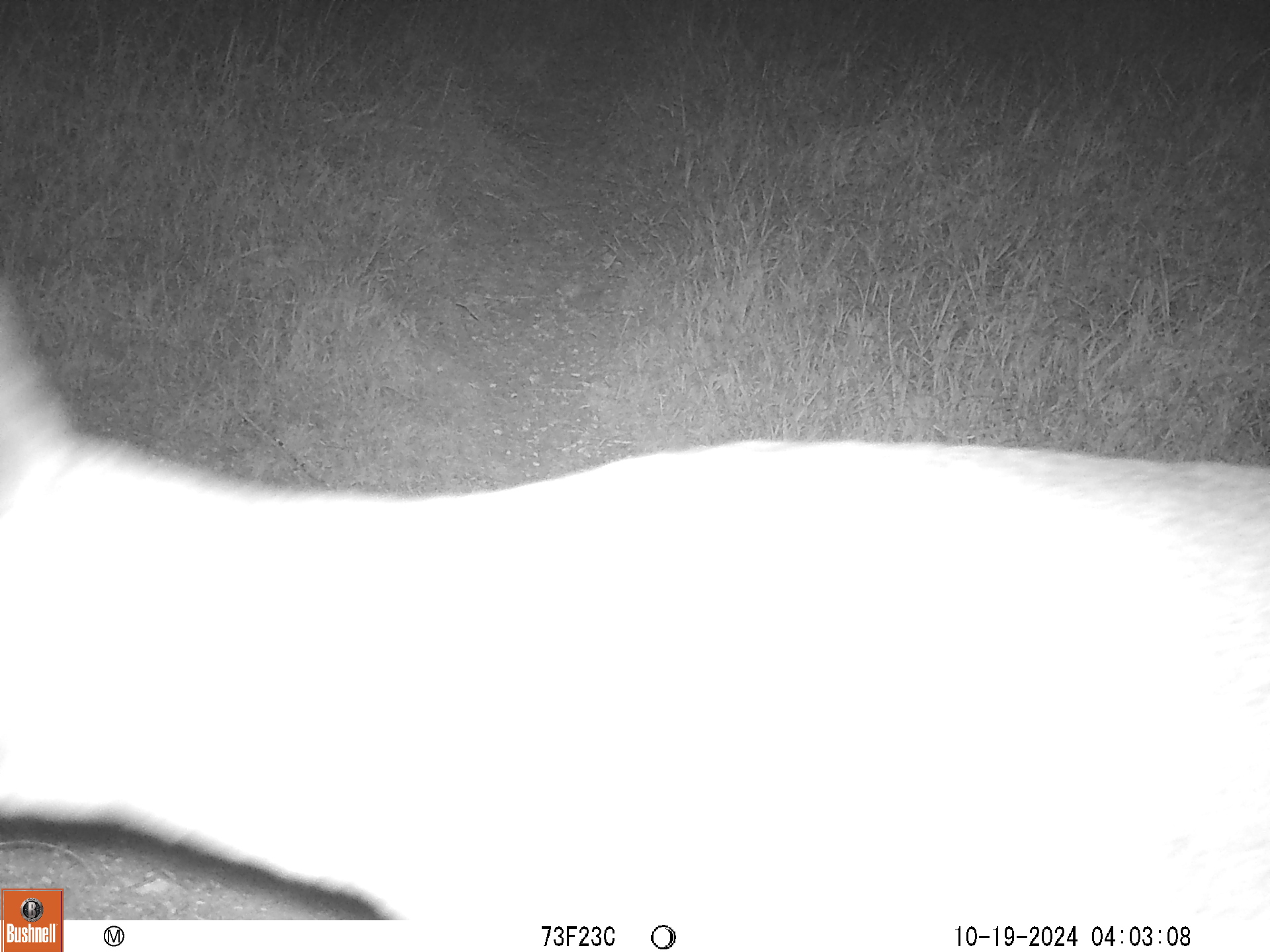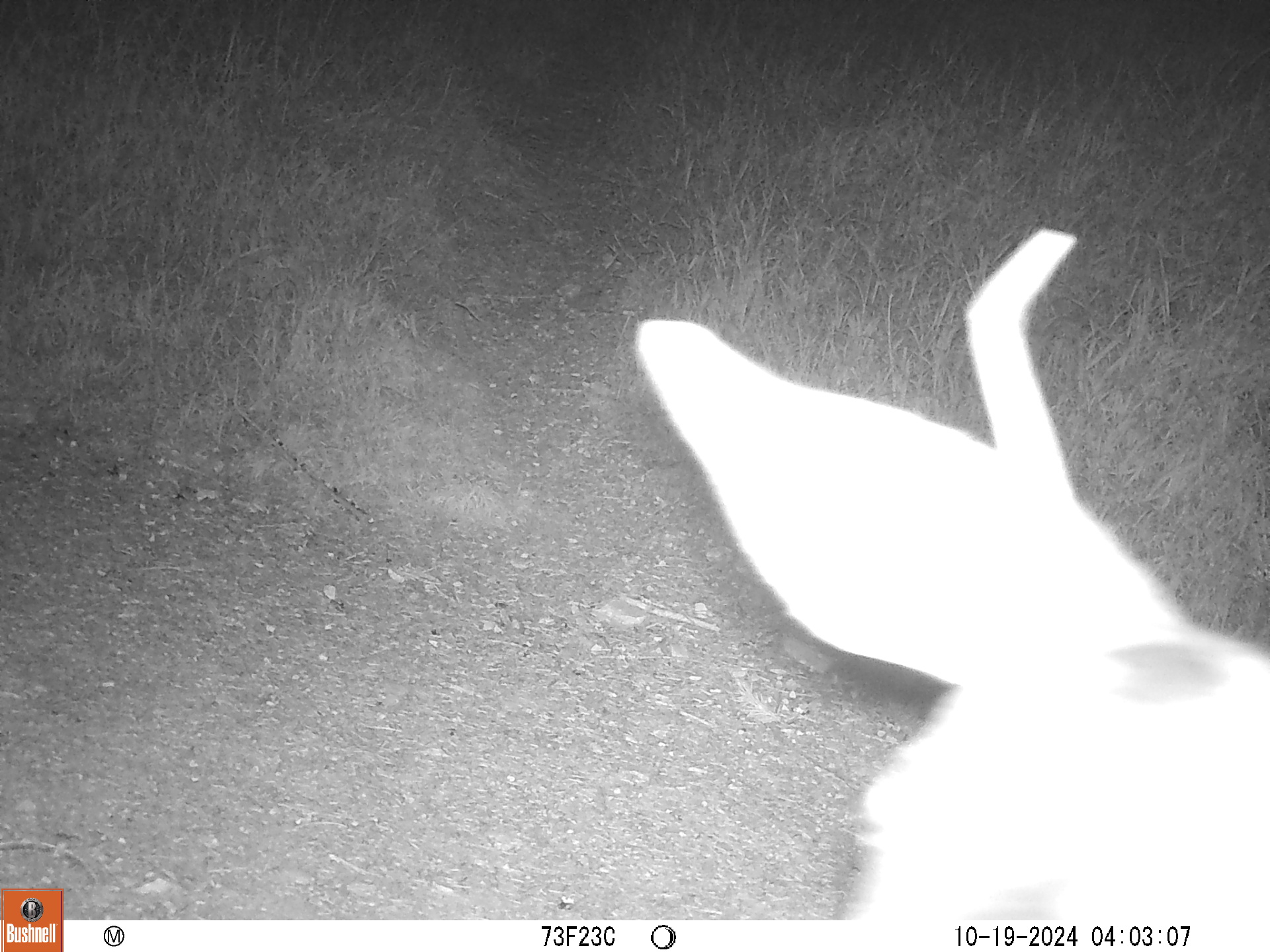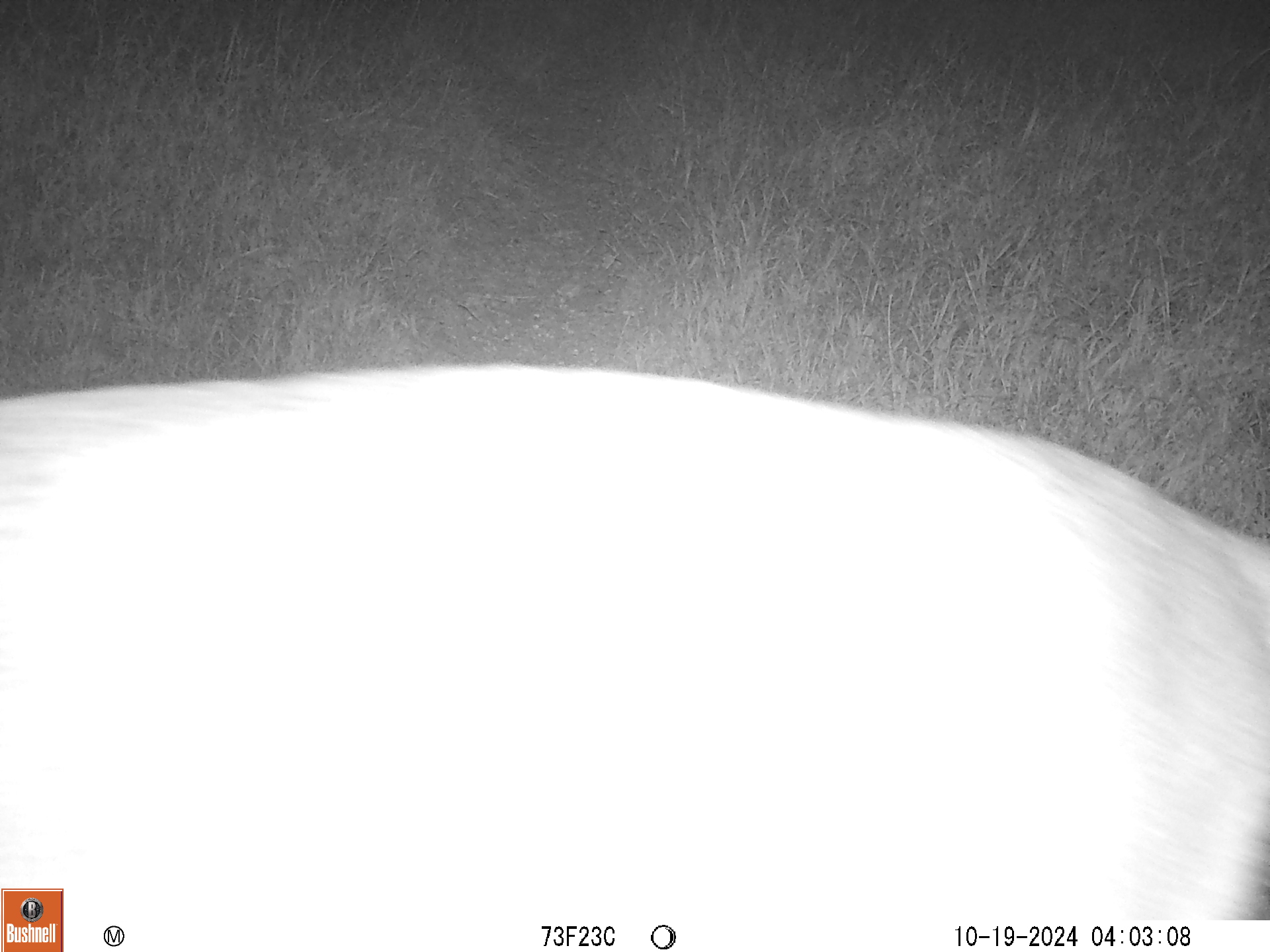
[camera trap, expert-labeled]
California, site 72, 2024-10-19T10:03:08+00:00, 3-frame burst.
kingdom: Animalia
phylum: Chordata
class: Mammalia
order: Artiodactyla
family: Cervidae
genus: Odocoileus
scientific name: Odocoileus hemionus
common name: mule deer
Mule deer (Odocoileus hemionus).